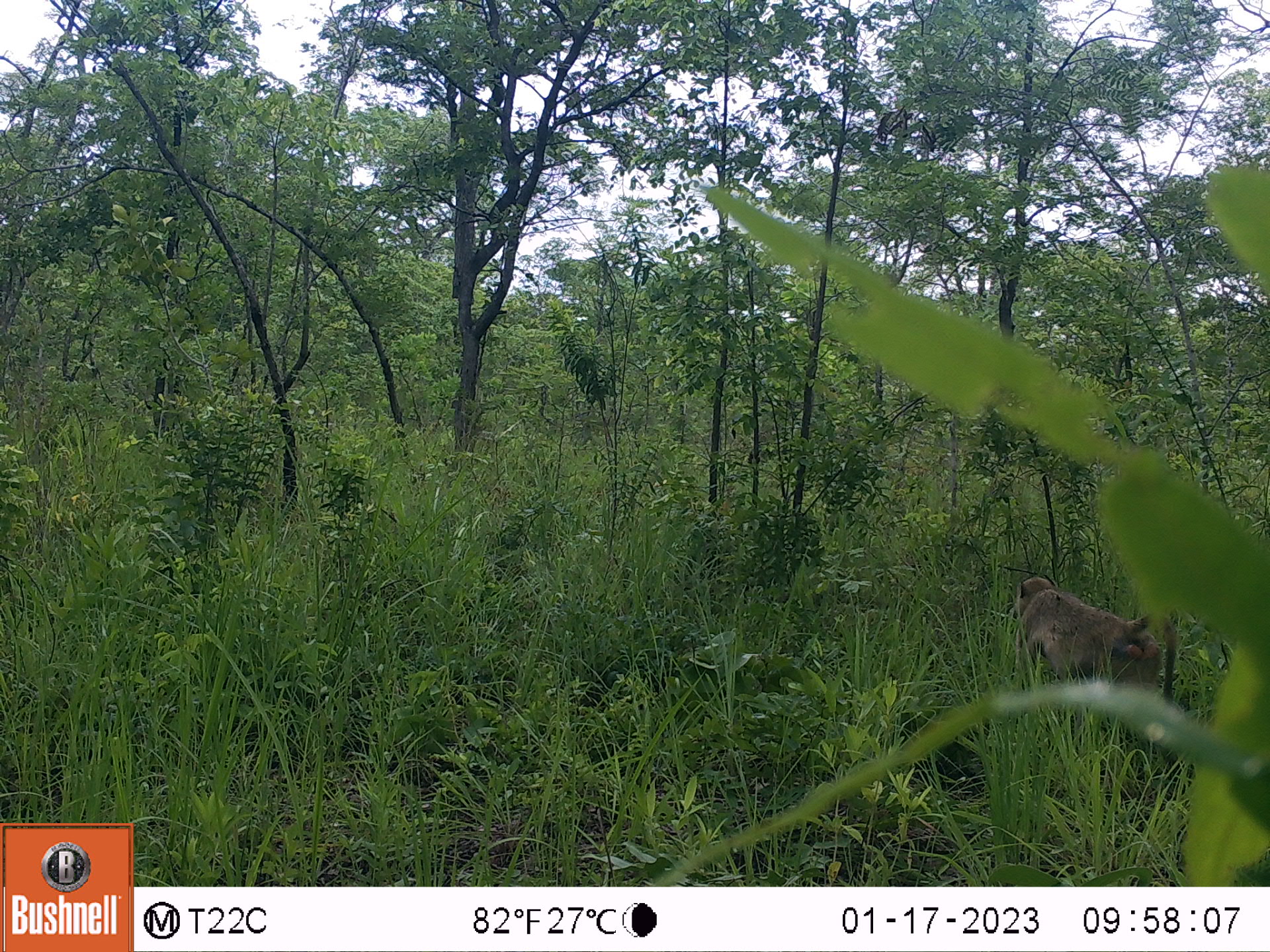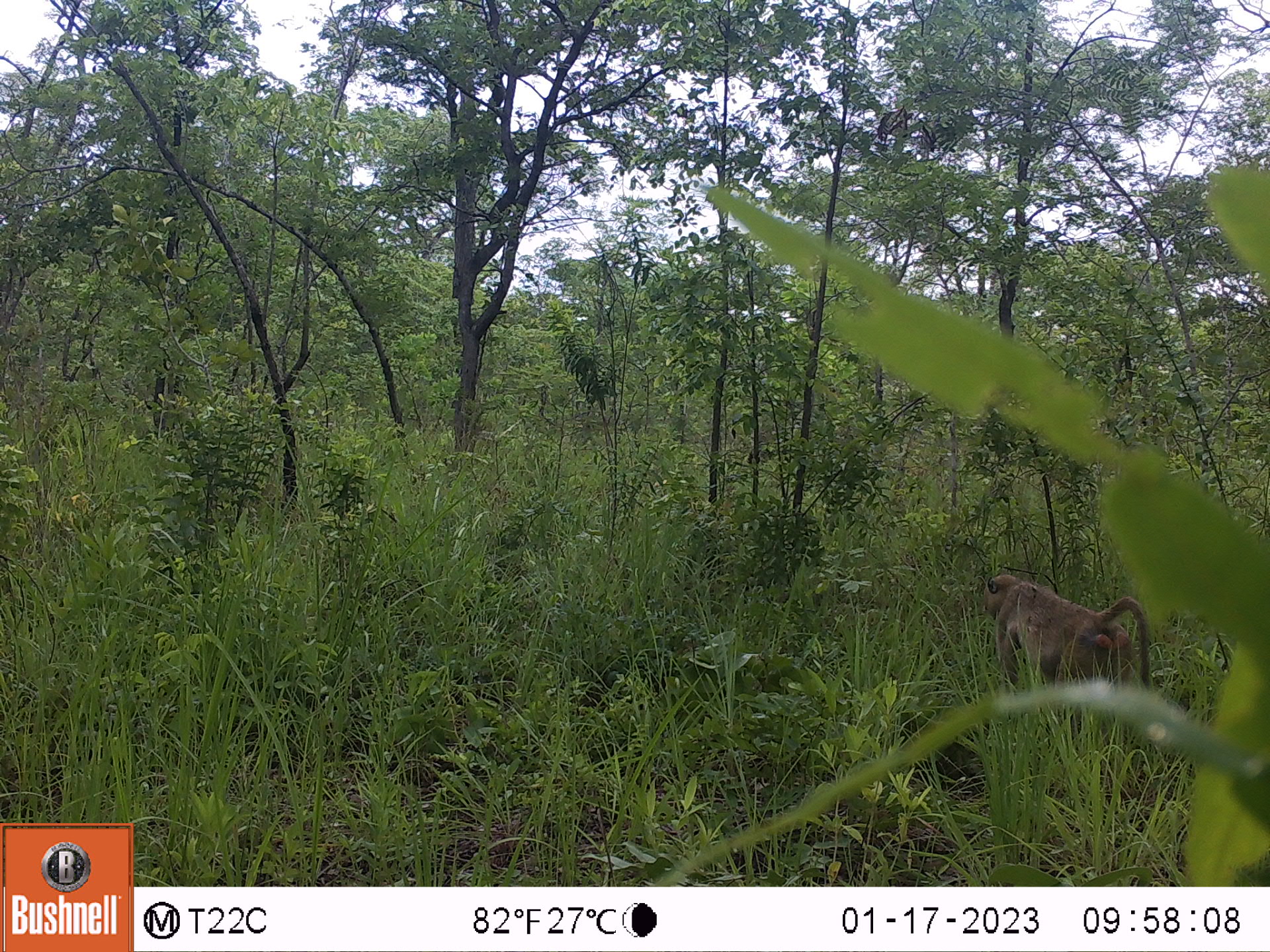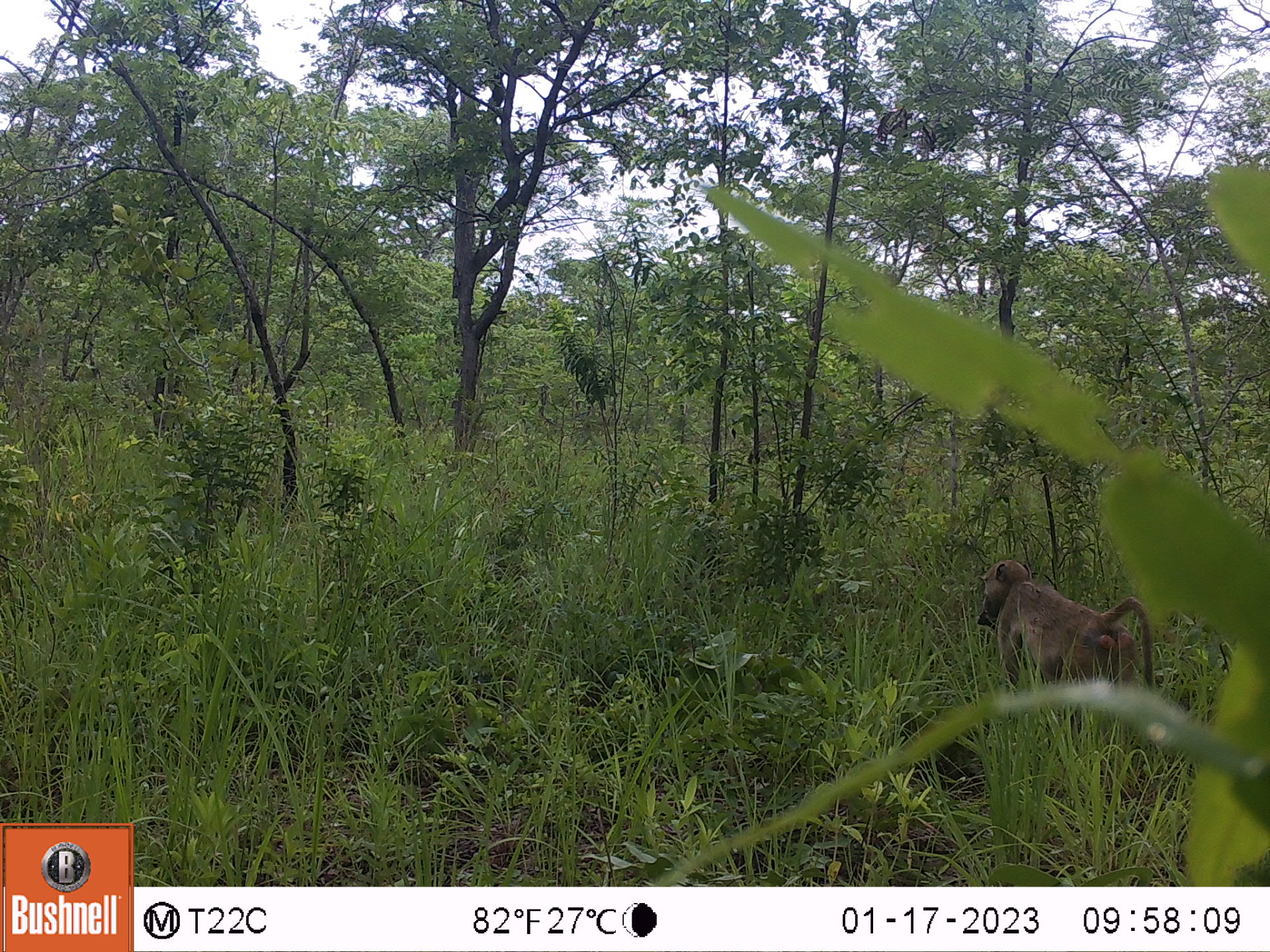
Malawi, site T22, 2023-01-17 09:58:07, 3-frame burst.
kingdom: Animalia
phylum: Chordata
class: Mammalia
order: Primates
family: Cercopithecidae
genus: Papio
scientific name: Papio cynocephalus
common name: yellow baboon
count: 1